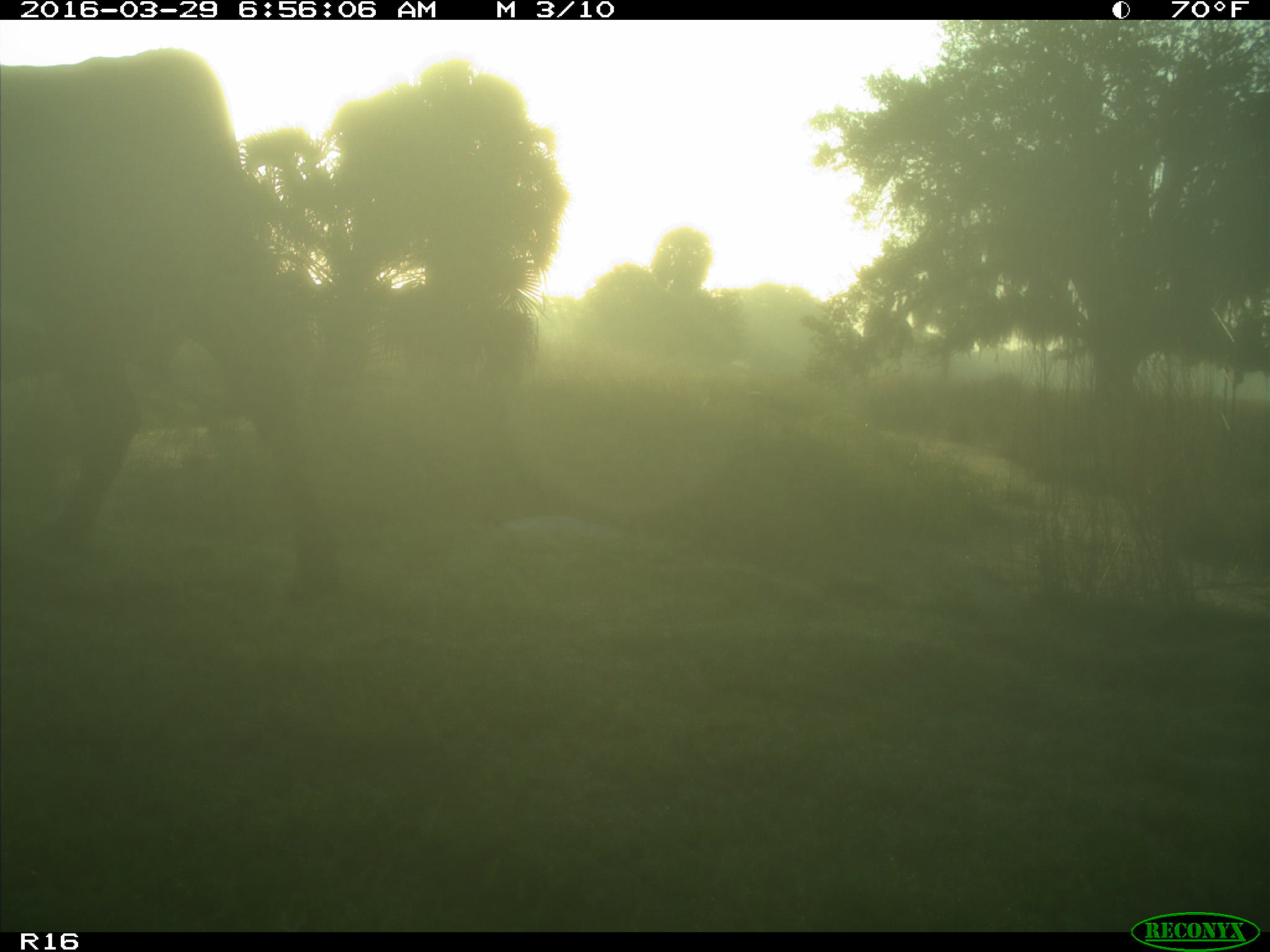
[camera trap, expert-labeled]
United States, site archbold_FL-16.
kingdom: Animalia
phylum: Chordata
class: Mammalia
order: Artiodactyla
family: Bovidae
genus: Bos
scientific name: Bos taurus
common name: domestic cow